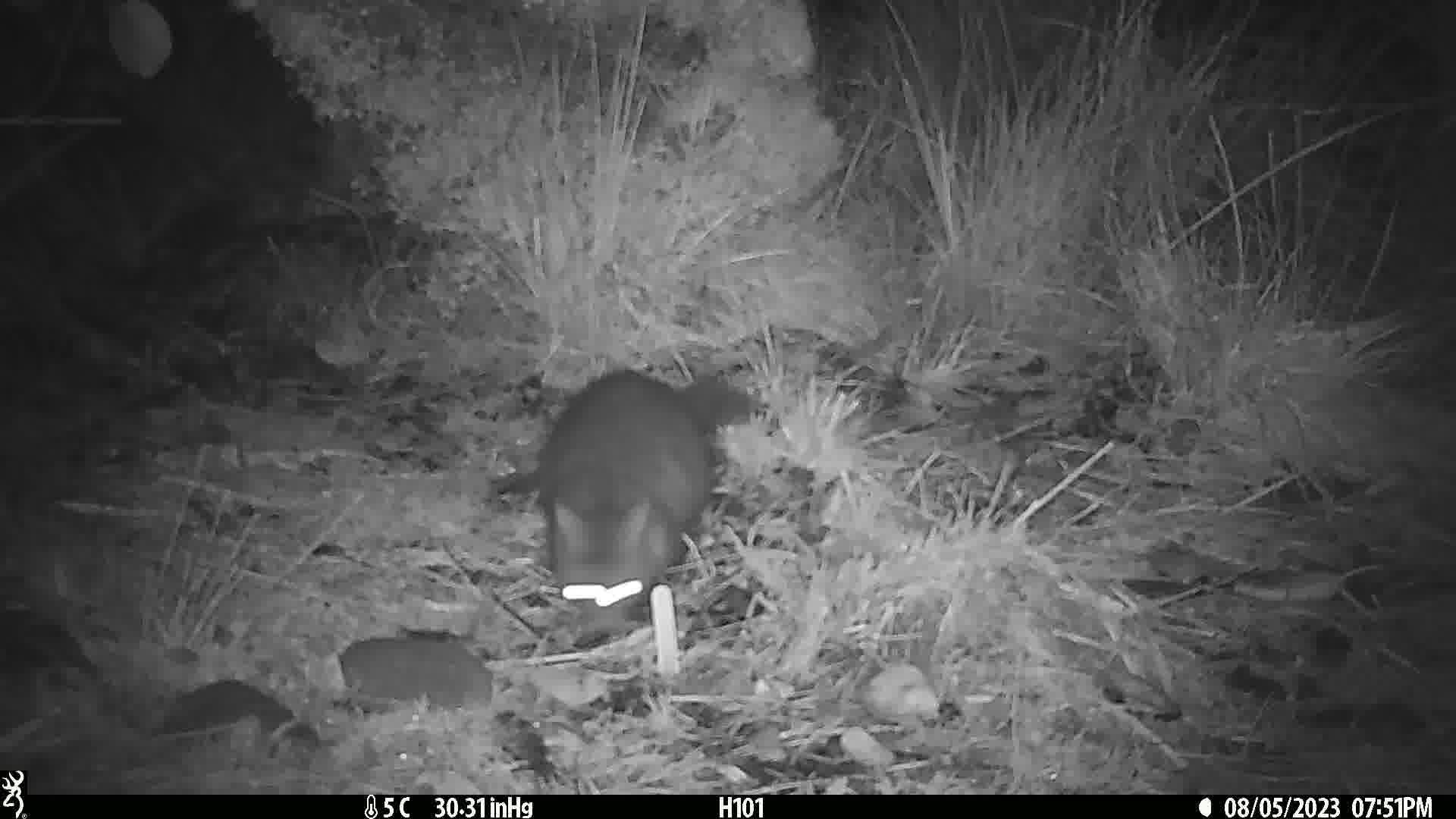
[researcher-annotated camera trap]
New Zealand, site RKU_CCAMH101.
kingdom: Animalia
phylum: Chordata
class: Mammalia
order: Diprotodontia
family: Phalangeridae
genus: Trichosurus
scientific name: Trichosurus vulpecula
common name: common brushtail possum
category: possum